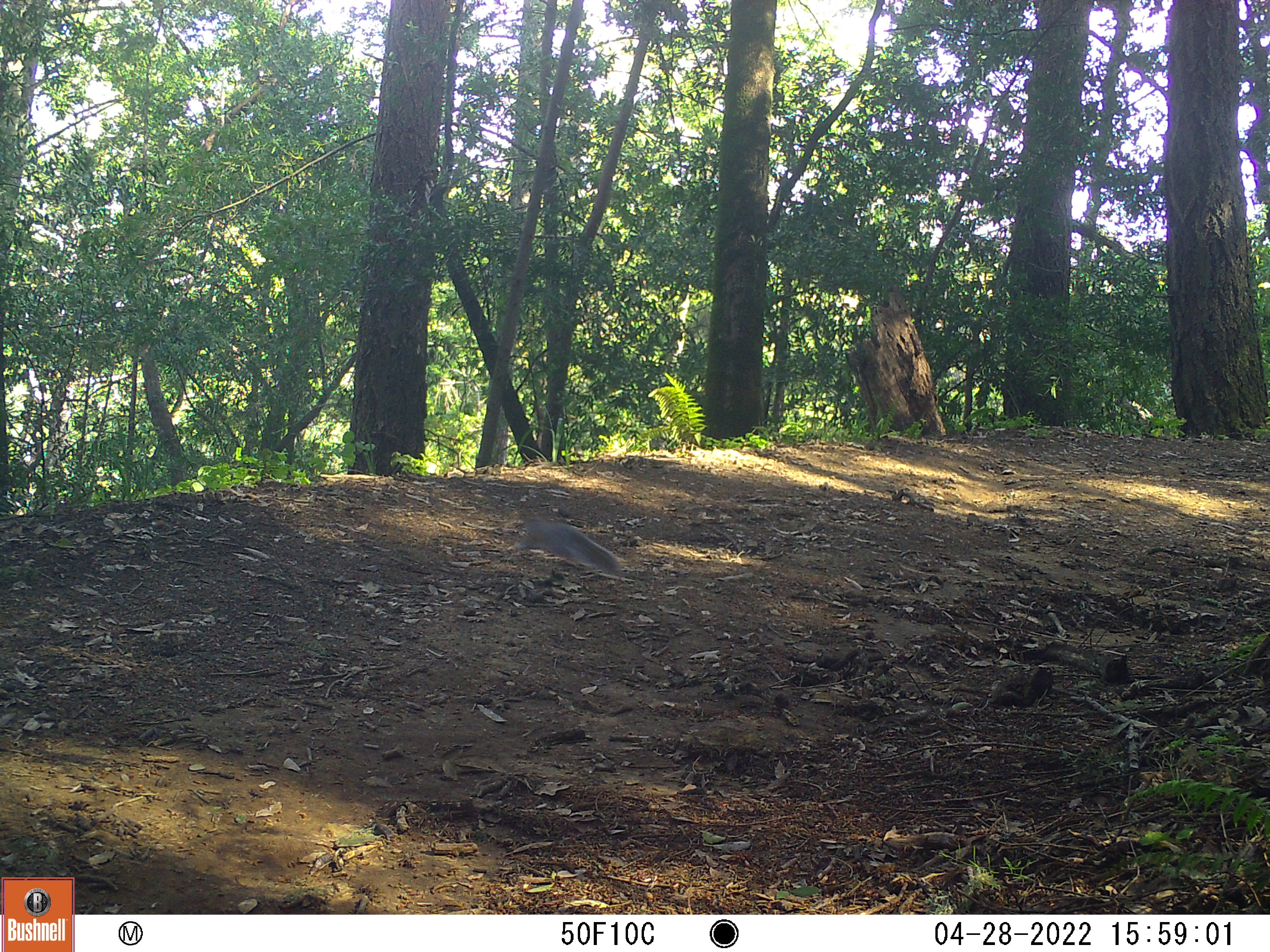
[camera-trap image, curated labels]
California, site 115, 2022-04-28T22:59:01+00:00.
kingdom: Animalia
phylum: Chordata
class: Mammalia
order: Rodentia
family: Sciuridae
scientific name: Sciuridae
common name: squirrel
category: unknown squirrel